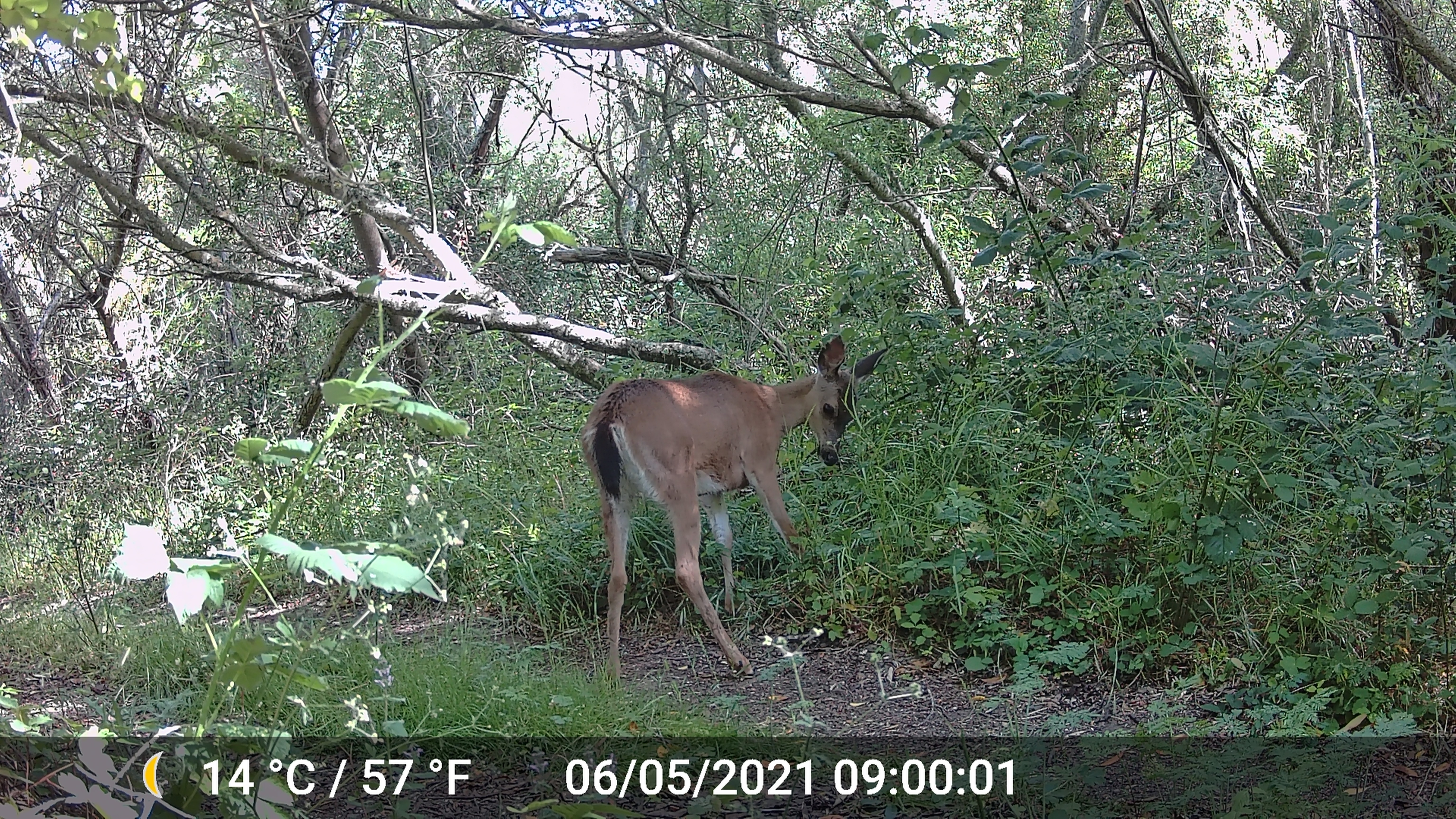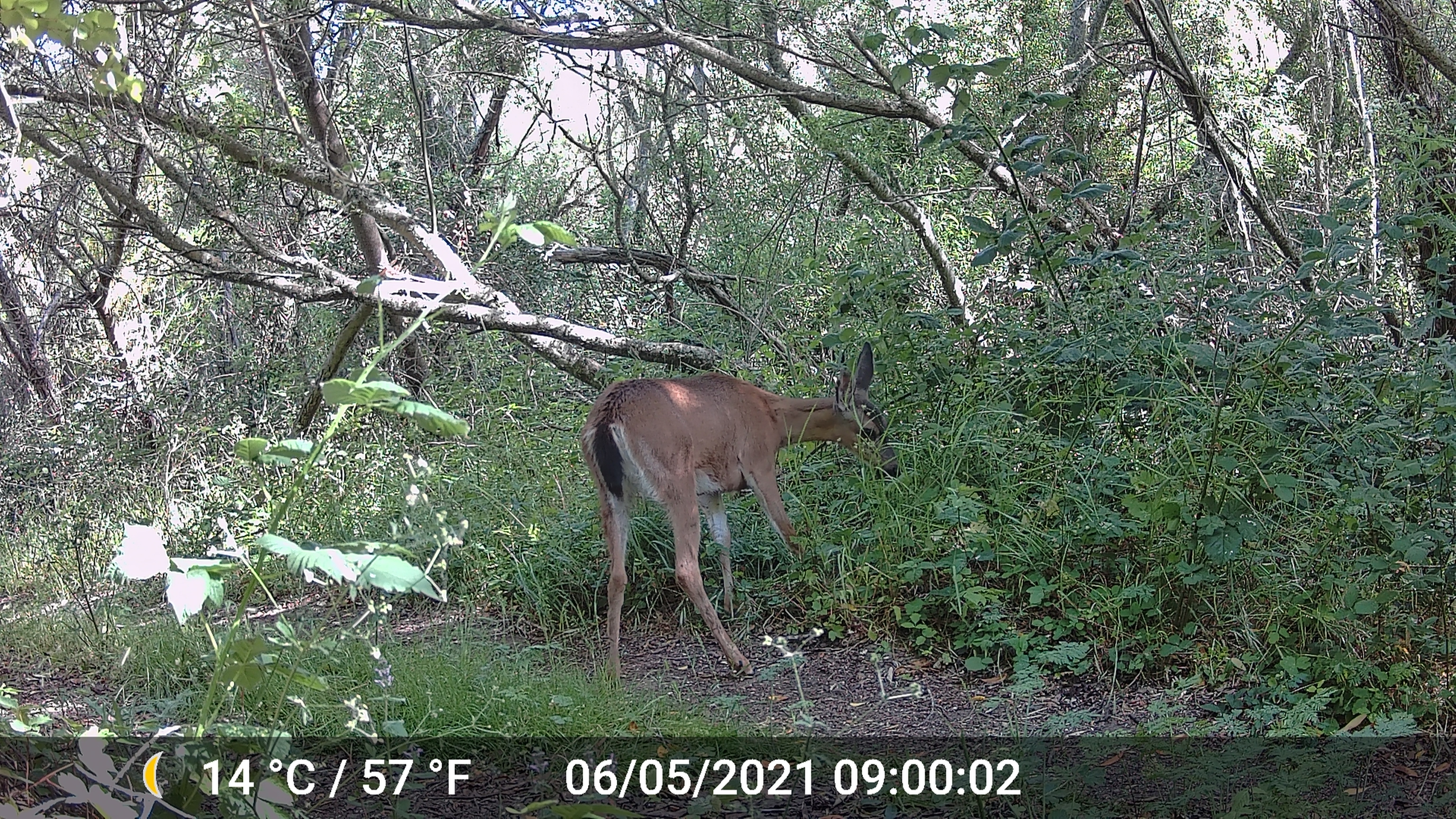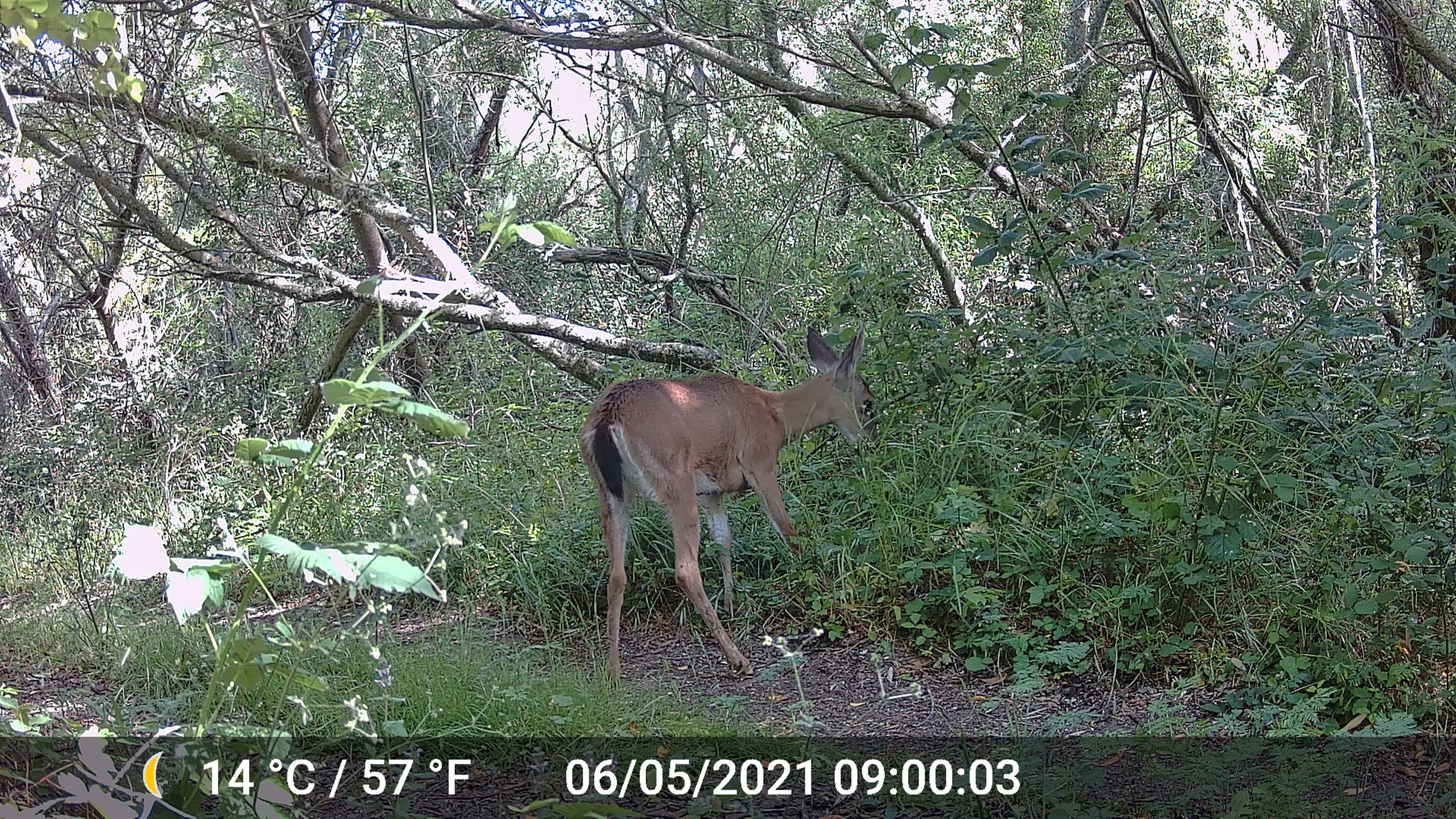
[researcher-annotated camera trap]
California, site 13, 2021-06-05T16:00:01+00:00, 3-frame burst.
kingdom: Animalia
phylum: Chordata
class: Mammalia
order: Artiodactyla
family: Cervidae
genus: Odocoileus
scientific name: Odocoileus hemionus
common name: mule deer